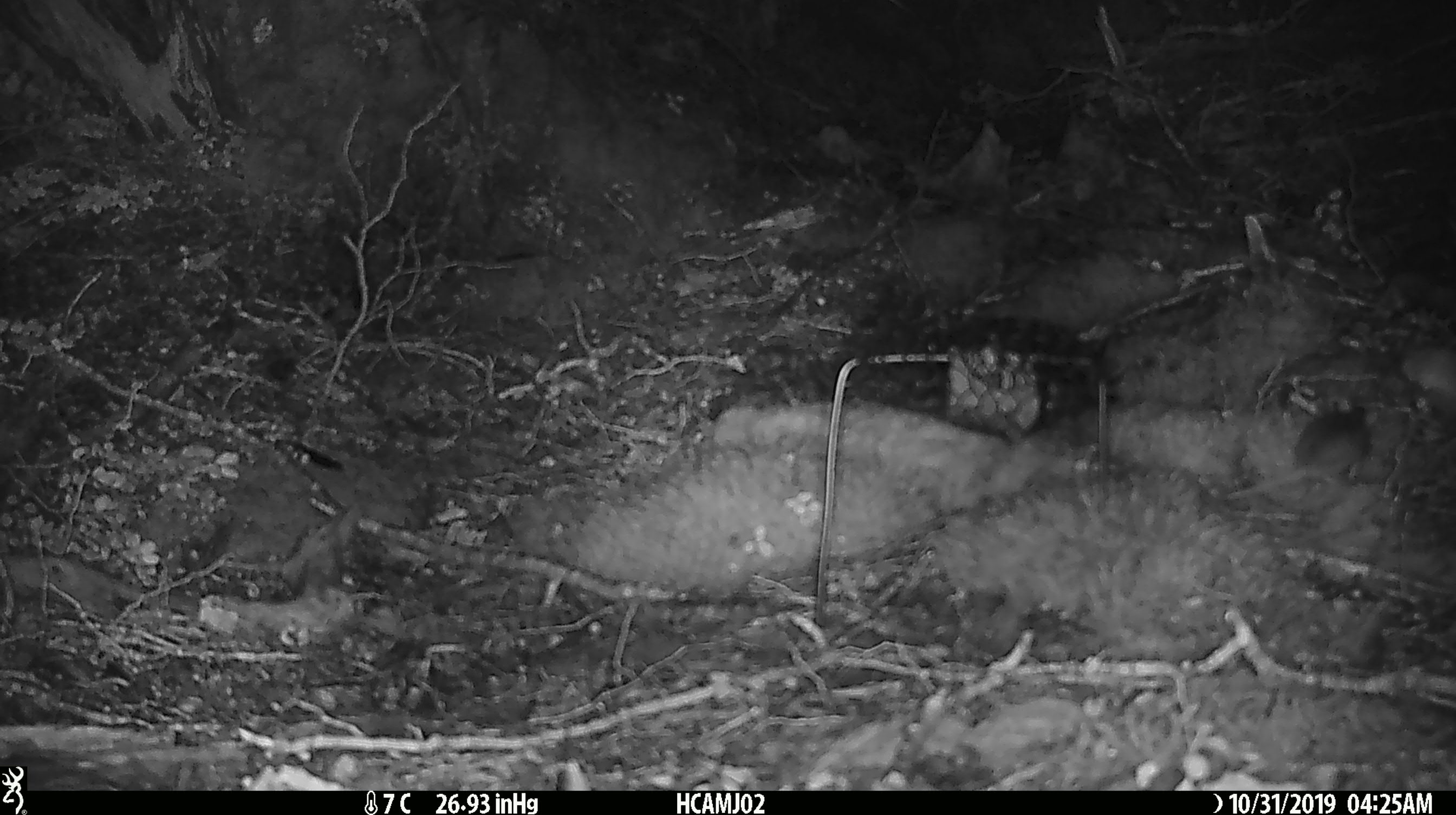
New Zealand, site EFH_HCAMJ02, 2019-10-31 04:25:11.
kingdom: Animalia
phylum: Chordata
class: Mammalia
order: Rodentia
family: Muridae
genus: Mus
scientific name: Mus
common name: mouse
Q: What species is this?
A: Mouse (Mus).